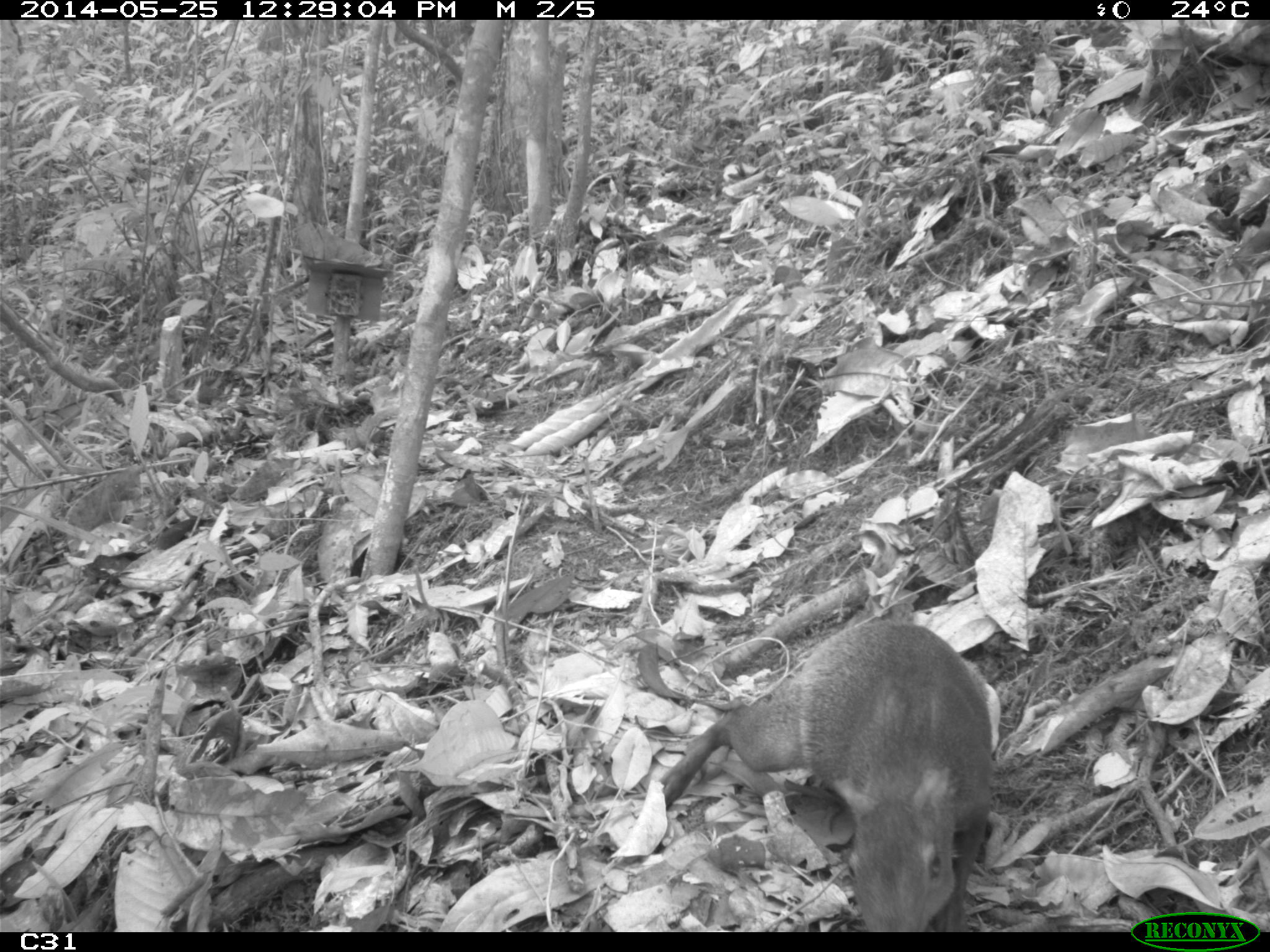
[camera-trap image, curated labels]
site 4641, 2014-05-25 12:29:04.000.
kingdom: Animalia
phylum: Chordata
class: Mammalia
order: Rodentia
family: Dasyproctidae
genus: Dasyprocta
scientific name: Dasyprocta leporina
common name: red-rumped agouti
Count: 3.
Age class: adult.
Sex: female.